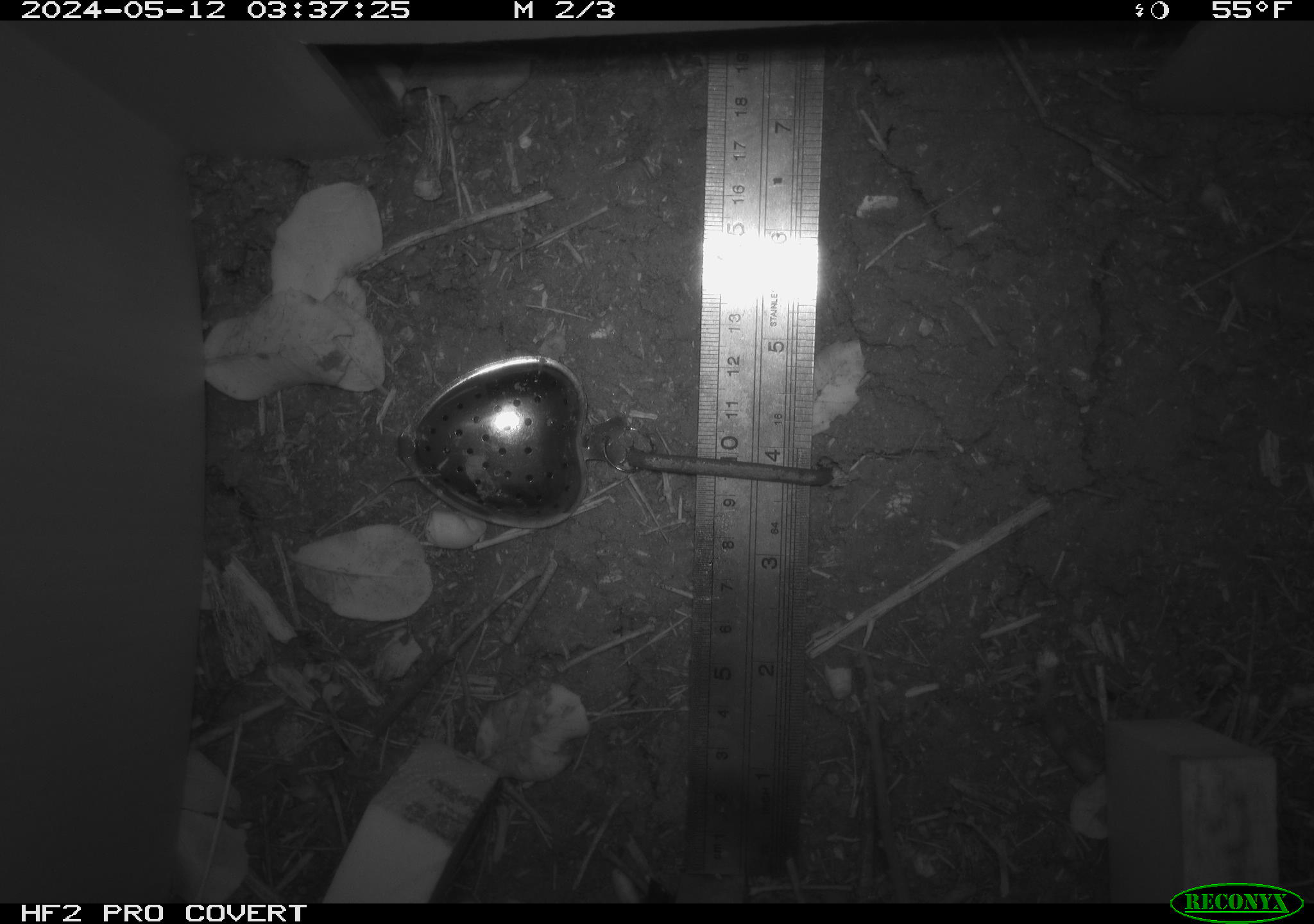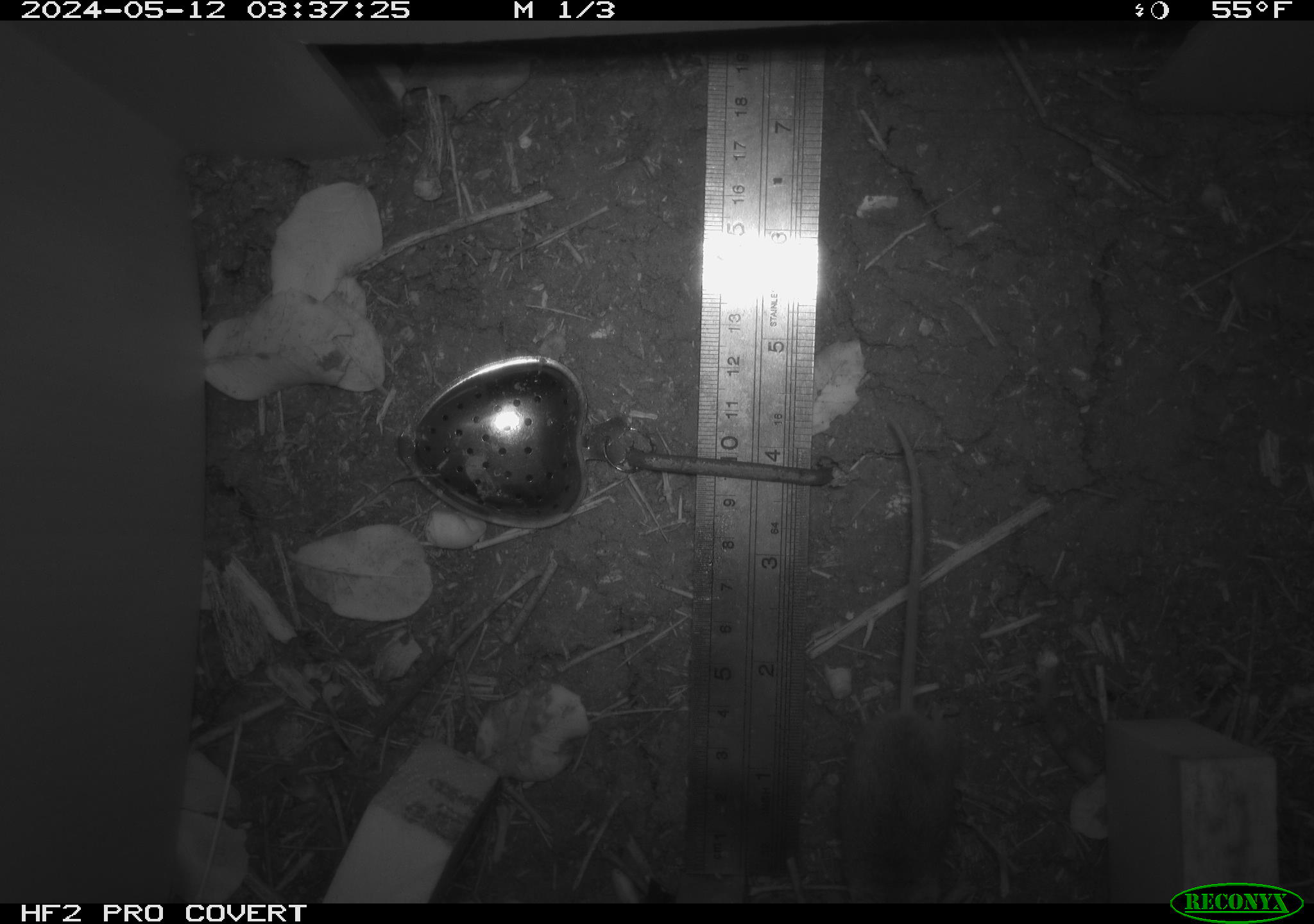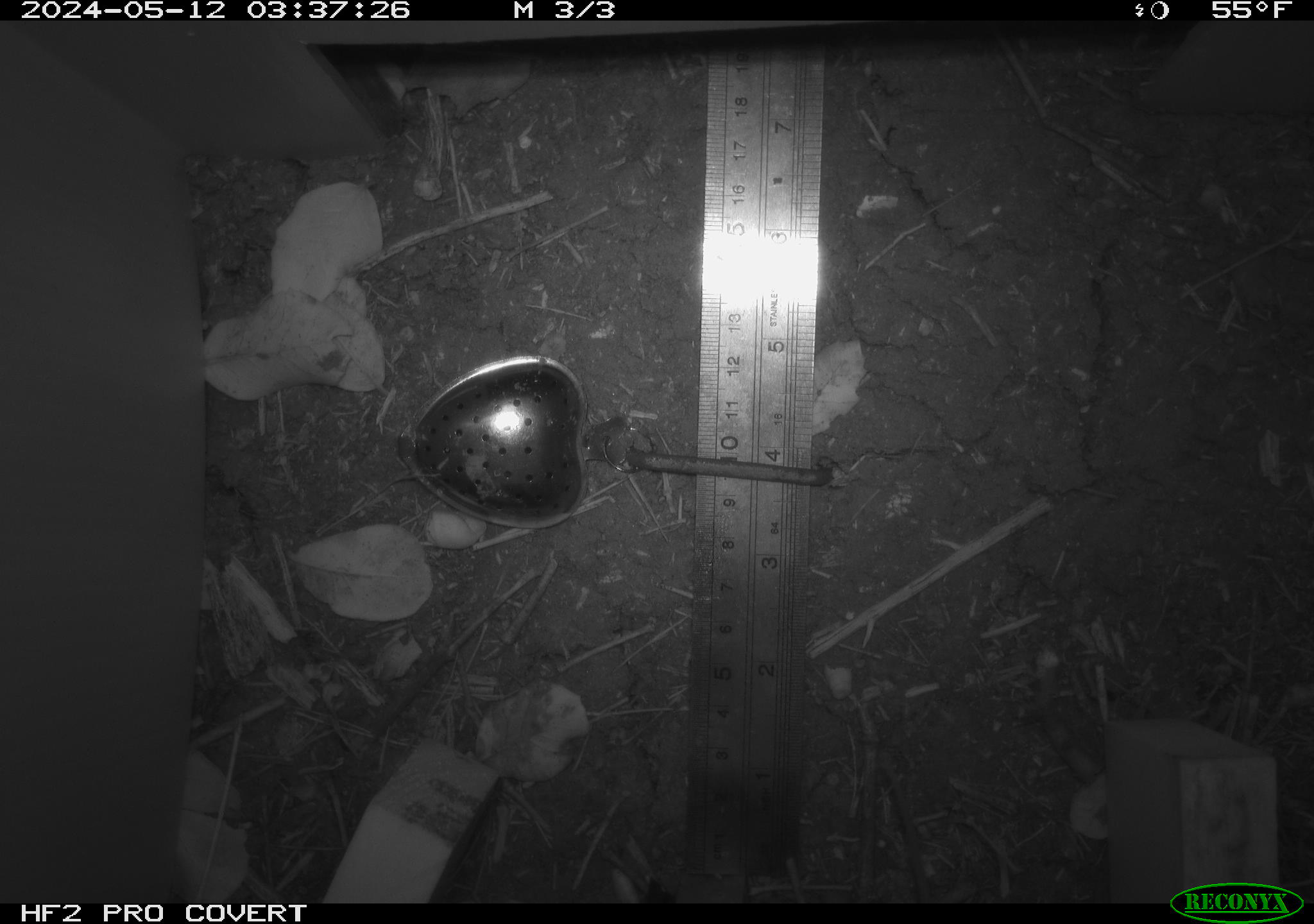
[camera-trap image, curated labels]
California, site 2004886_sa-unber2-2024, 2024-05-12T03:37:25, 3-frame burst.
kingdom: Animalia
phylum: Chordata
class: Mammalia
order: Rodentia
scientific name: Rodentia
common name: mouse species